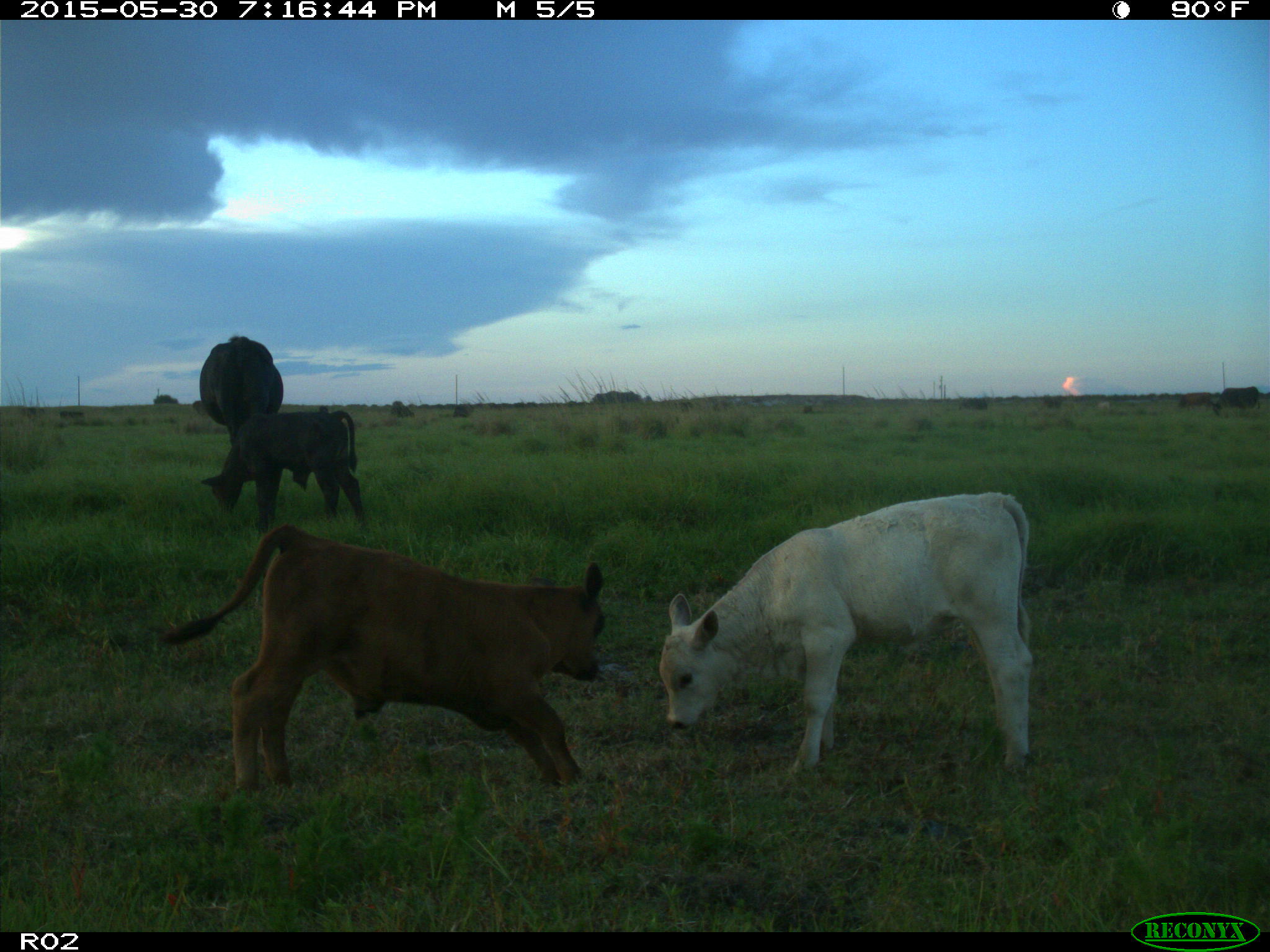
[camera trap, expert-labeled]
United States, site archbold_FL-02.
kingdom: Animalia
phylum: Chordata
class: Mammalia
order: Artiodactyla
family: Bovidae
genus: Bos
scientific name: Bos taurus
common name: domestic cow